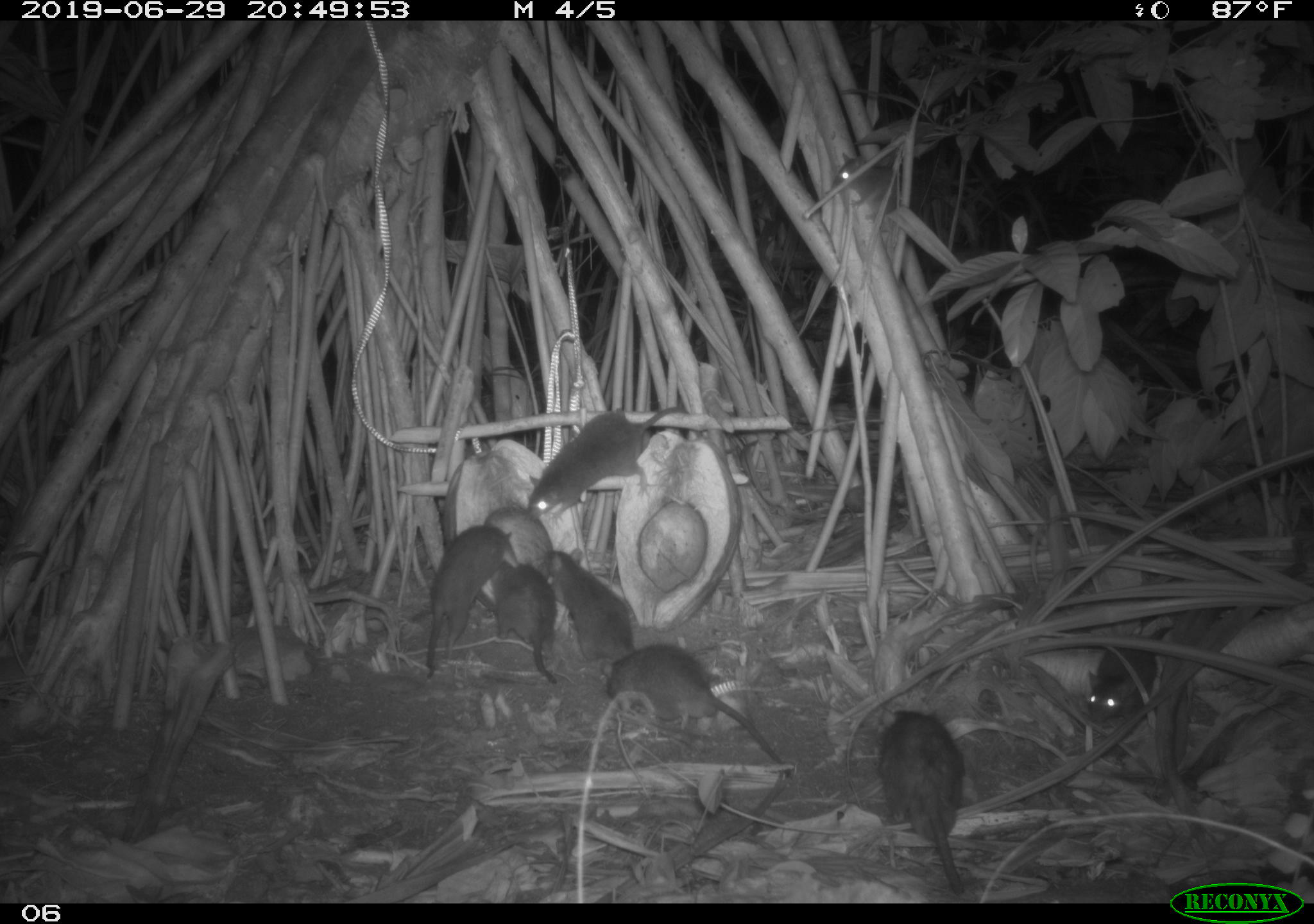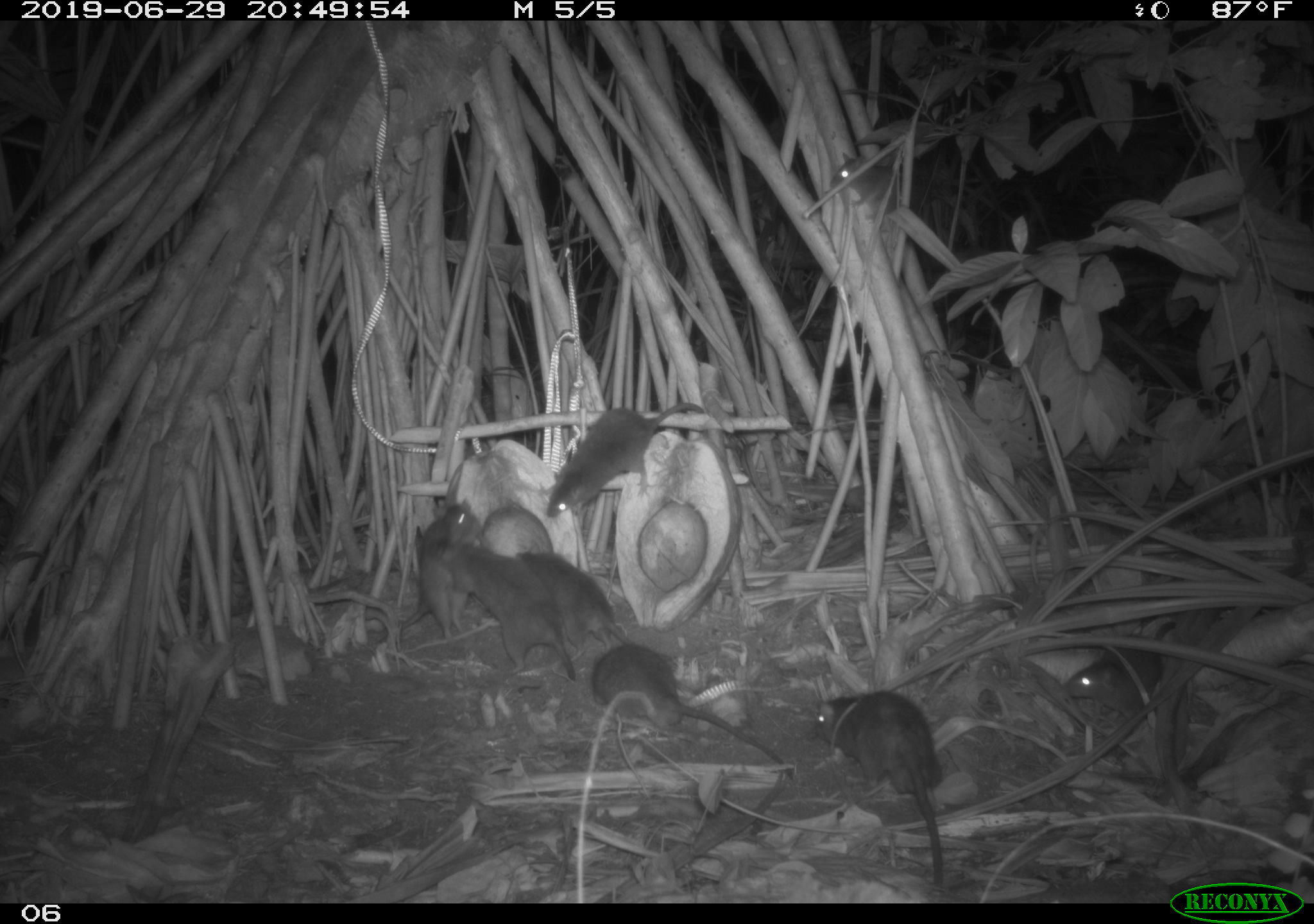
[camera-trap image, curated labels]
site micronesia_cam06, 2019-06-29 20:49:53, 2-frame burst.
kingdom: Animalia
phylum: Chordata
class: Mammalia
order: Rodentia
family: Muridae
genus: Rattus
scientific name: Rattus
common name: rat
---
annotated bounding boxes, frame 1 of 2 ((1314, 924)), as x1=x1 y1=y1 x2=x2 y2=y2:
rat: x1=603 y1=642 x2=798 y2=783; x1=523 y1=400 x2=697 y2=522; x1=870 y1=699 x2=975 y2=898; x1=418 y1=520 x2=517 y2=685; x1=542 y1=544 x2=643 y2=669; x1=1077 y1=616 x2=1178 y2=728; x1=485 y1=556 x2=561 y2=692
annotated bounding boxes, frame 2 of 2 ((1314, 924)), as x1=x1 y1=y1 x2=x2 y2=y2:
rat: x1=590 y1=638 x2=799 y2=778; x1=814 y1=687 x2=957 y2=889; x1=541 y1=398 x2=708 y2=528; x1=435 y1=542 x2=579 y2=685; x1=395 y1=495 x2=492 y2=649; x1=513 y1=549 x2=645 y2=654; x1=1061 y1=632 x2=1170 y2=724